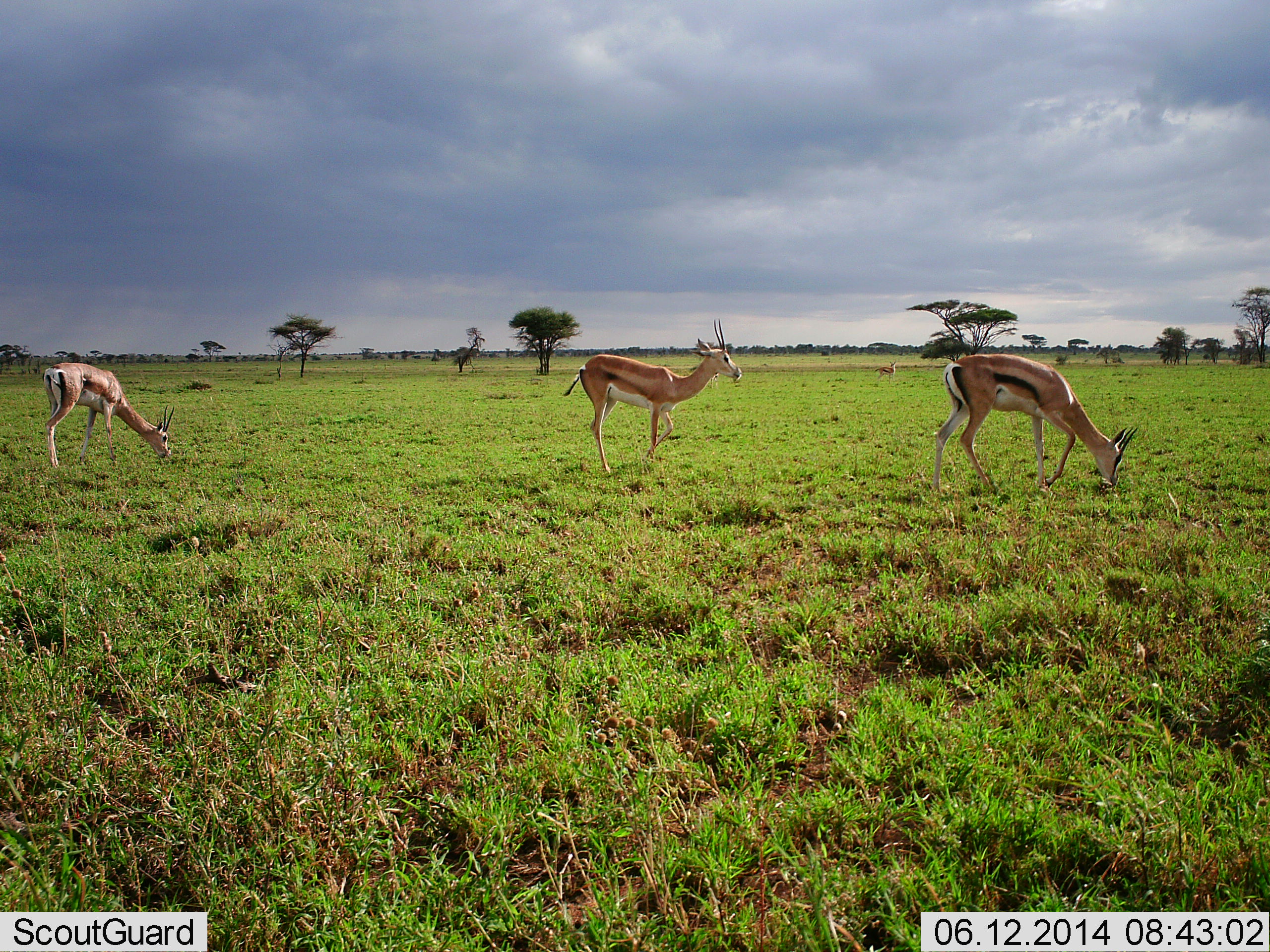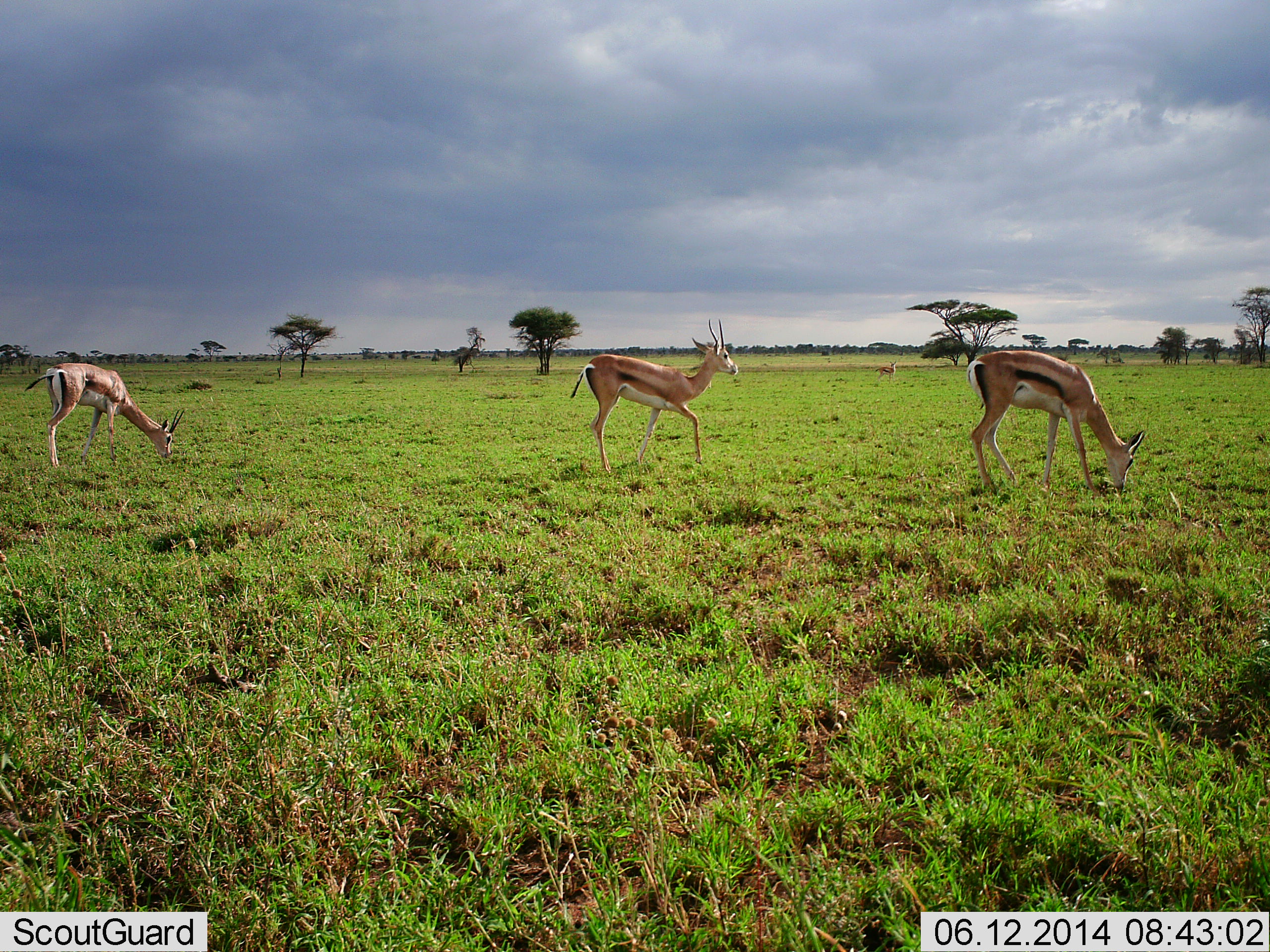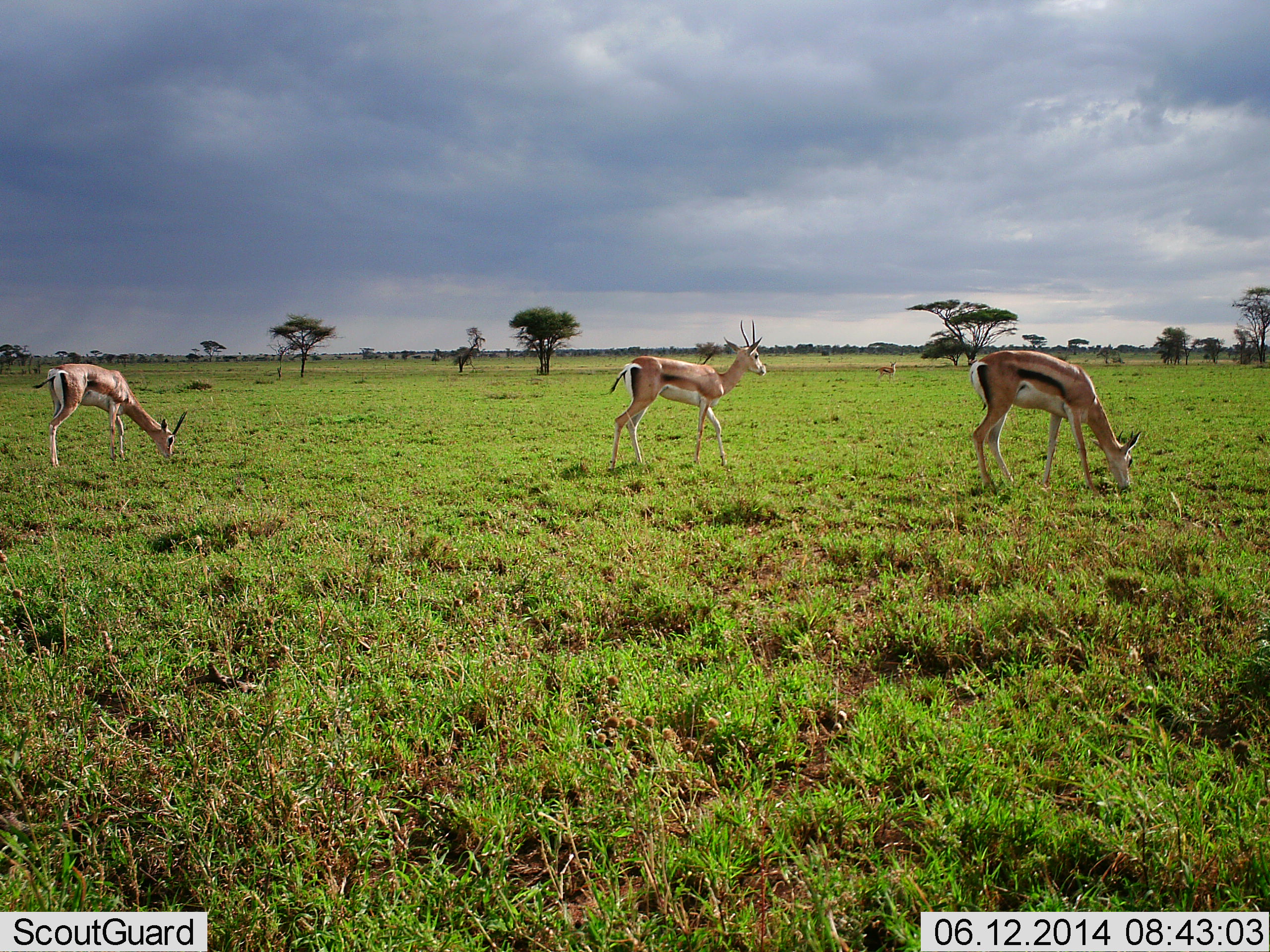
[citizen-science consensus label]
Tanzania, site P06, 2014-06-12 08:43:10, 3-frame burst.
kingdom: Animalia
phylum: Chordata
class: Mammalia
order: Artiodactyla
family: Bovidae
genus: Eudorcas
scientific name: Eudorcas thomsonii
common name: thomson's gazelle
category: gazellethomsons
Gazellethomsons (thomson's gazelle) (Eudorcas thomsonii), count 3. Behavior (volunteer vote fractions): standing 40%, resting 0%, moving 80%, interacting 0%. Young present (vote fraction): 0%. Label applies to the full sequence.